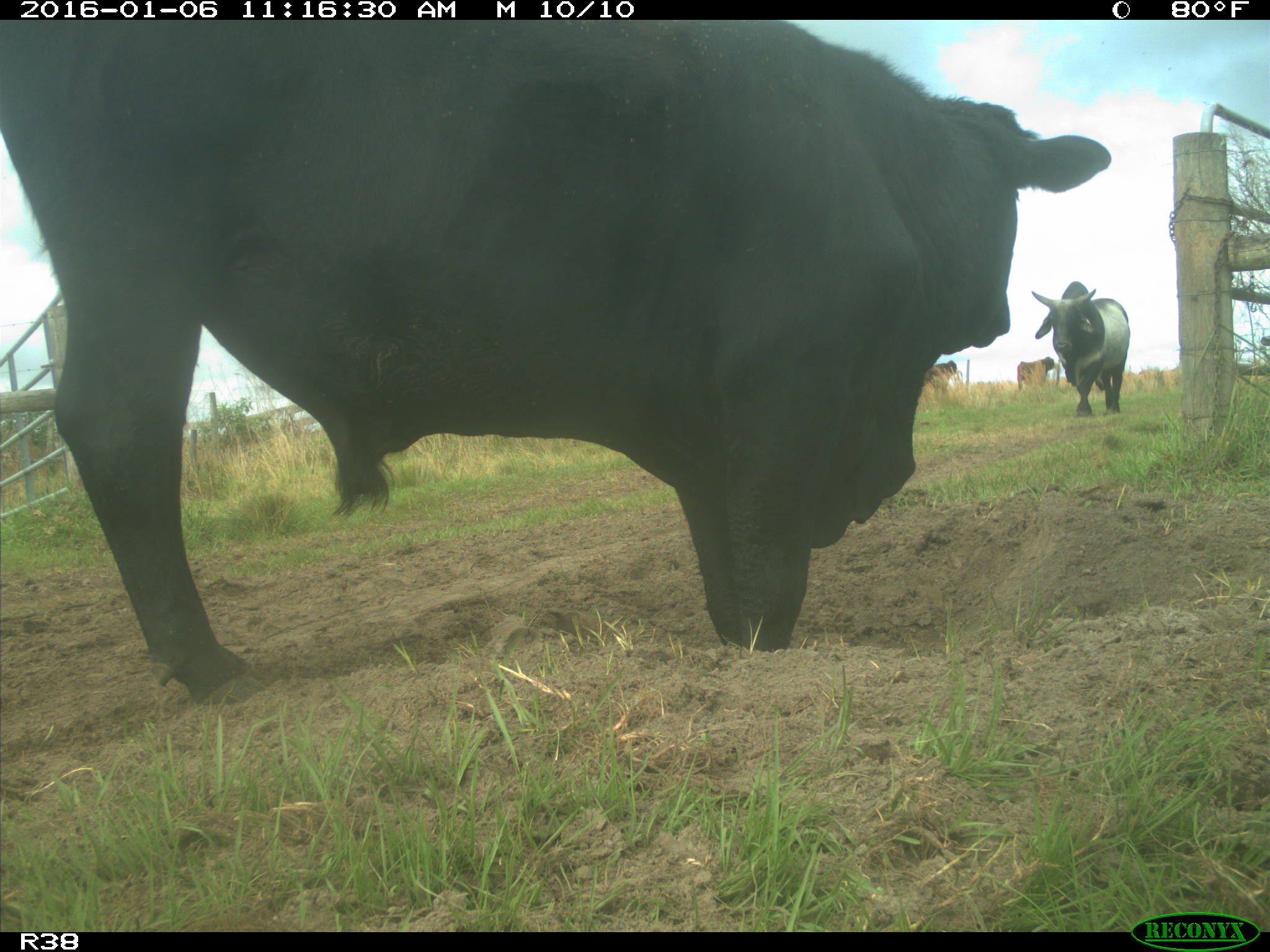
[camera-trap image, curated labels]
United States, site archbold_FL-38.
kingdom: Animalia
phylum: Chordata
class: Mammalia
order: Artiodactyla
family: Bovidae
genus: Bos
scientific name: Bos taurus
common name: domestic cow